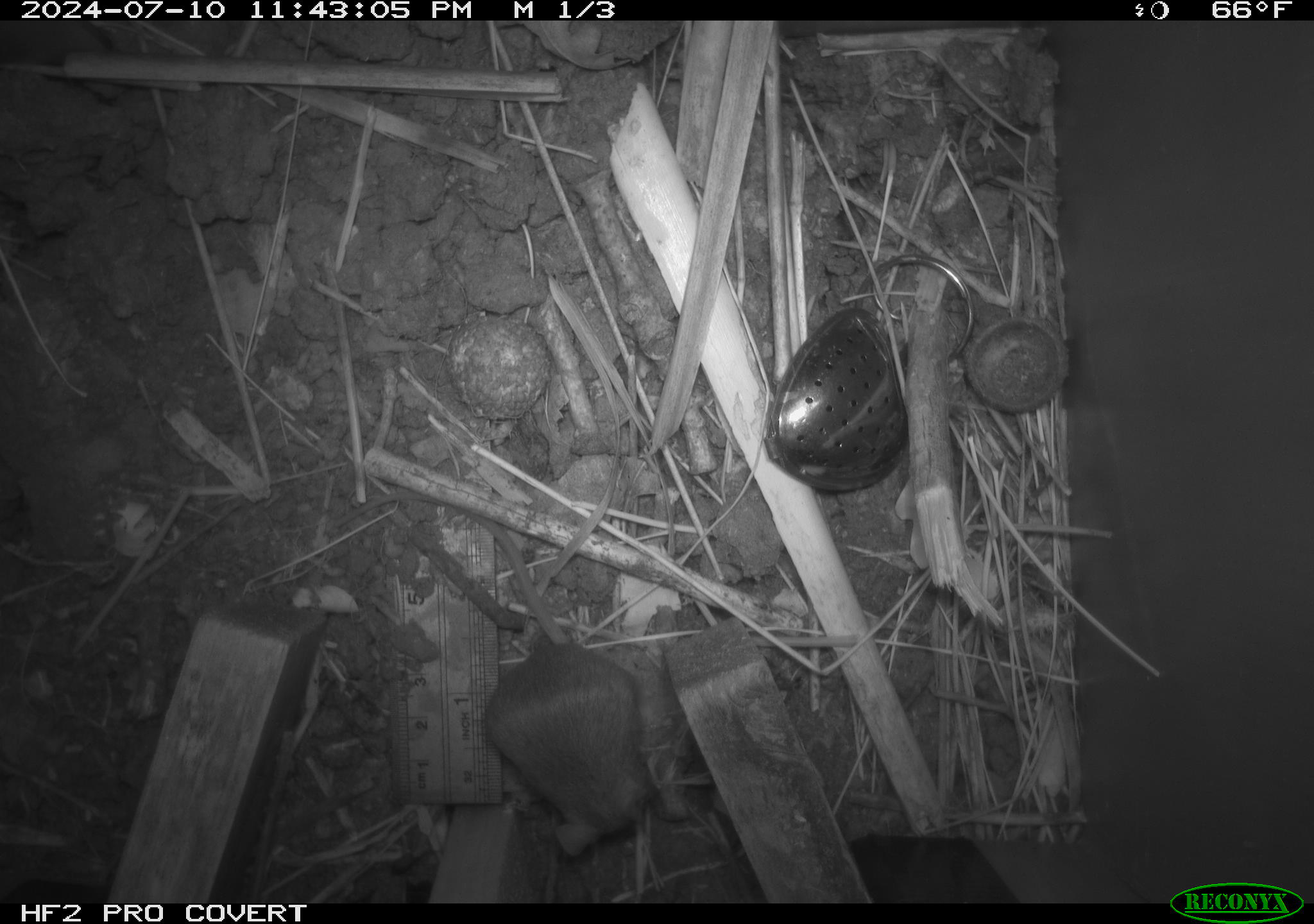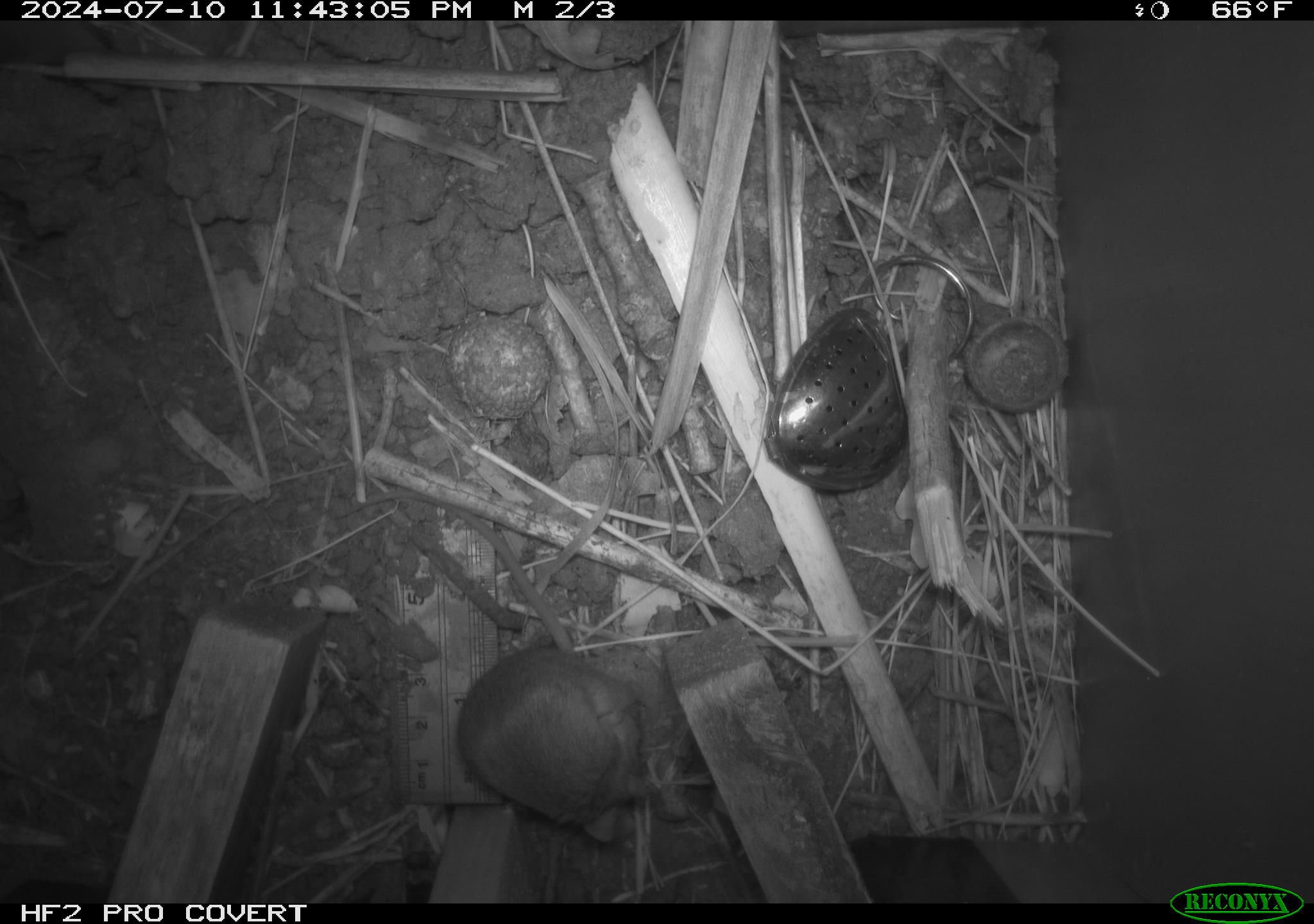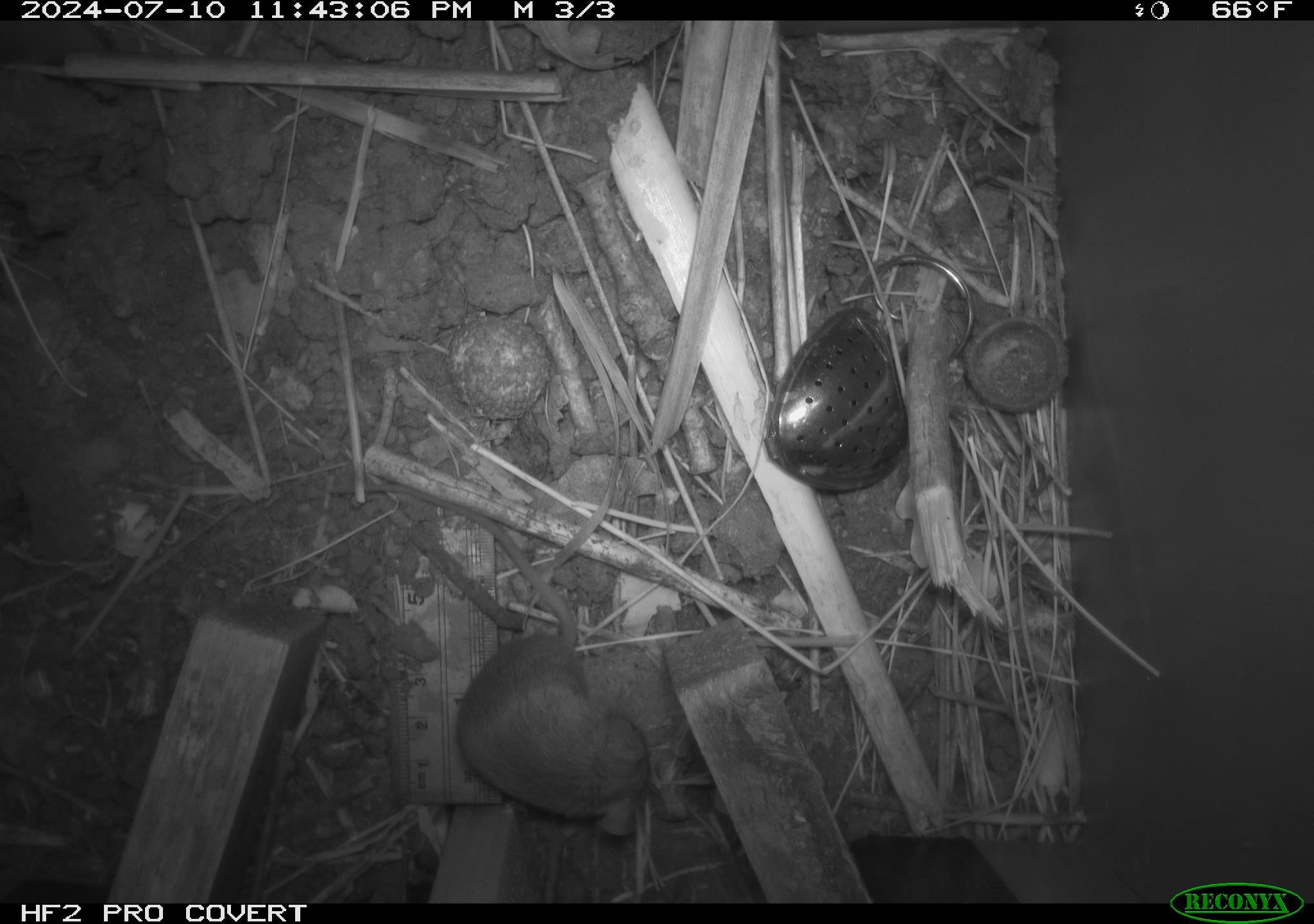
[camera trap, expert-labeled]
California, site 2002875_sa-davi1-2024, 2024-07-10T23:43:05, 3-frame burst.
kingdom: Animalia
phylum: Chordata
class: Mammalia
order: Rodentia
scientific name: Rodentia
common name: mouse species